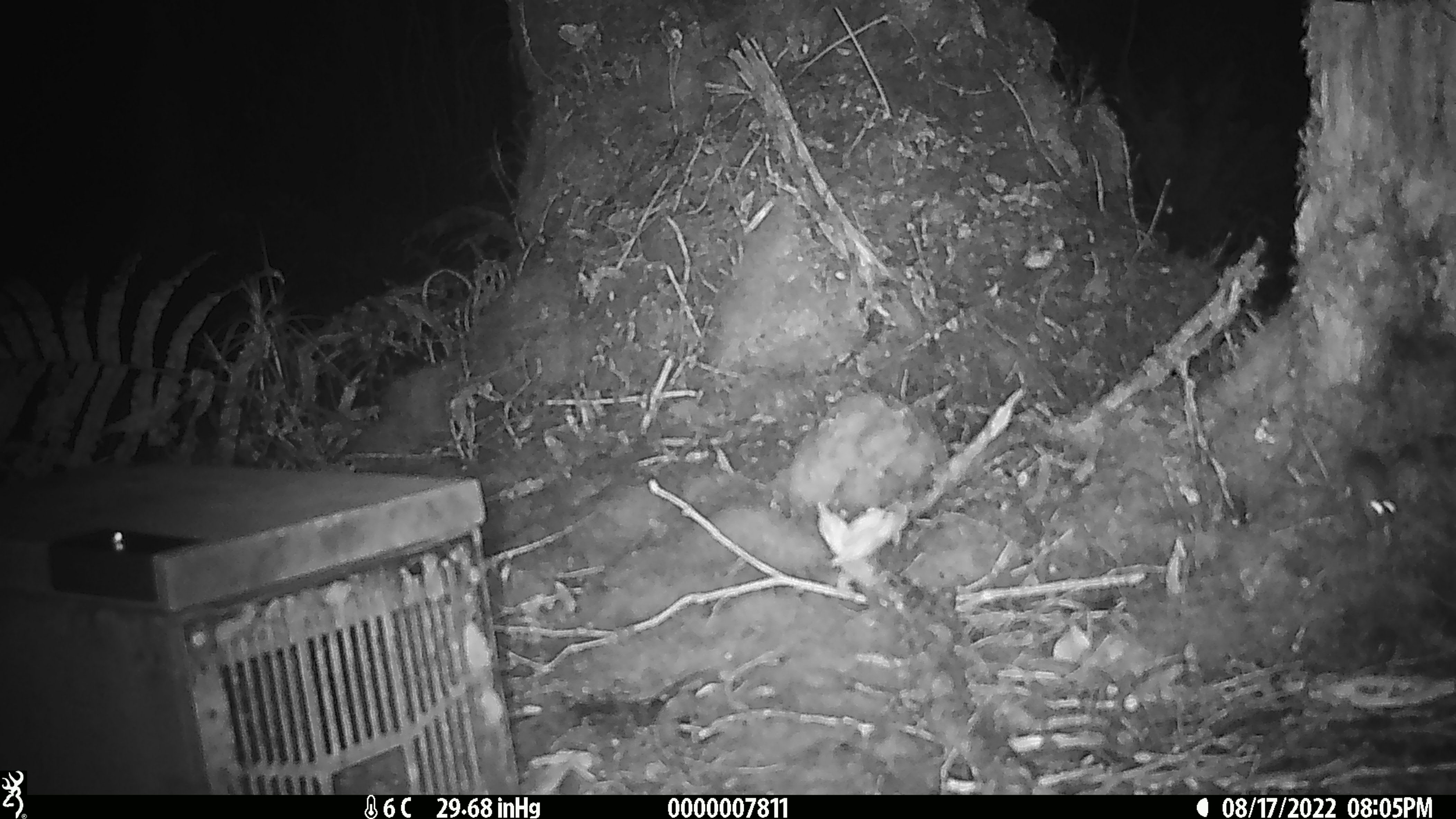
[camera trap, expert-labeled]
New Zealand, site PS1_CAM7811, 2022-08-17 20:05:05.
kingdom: Animalia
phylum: Chordata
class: Mammalia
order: Rodentia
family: Muridae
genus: Mus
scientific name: Mus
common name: mouse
Mouse (Mus).